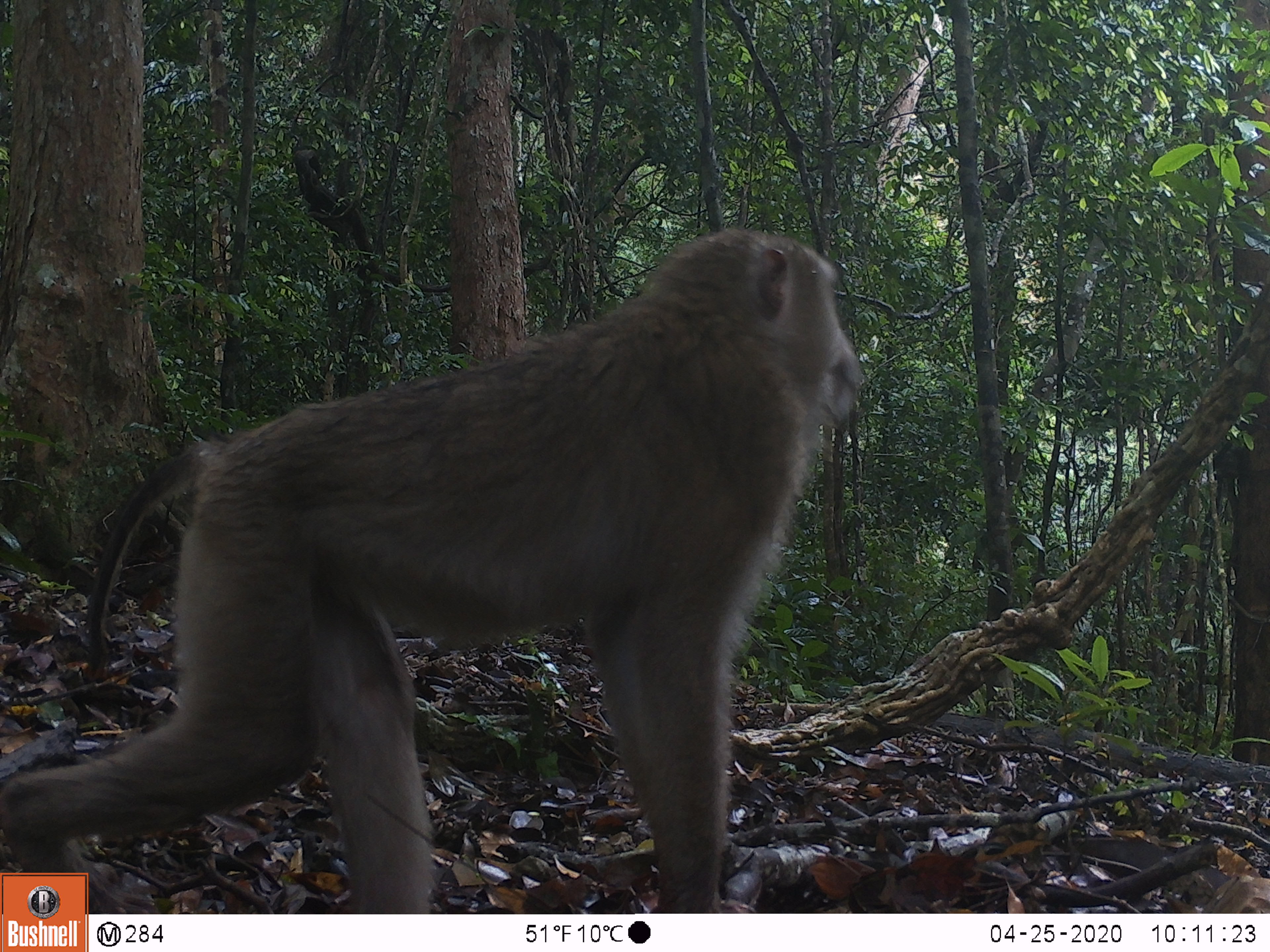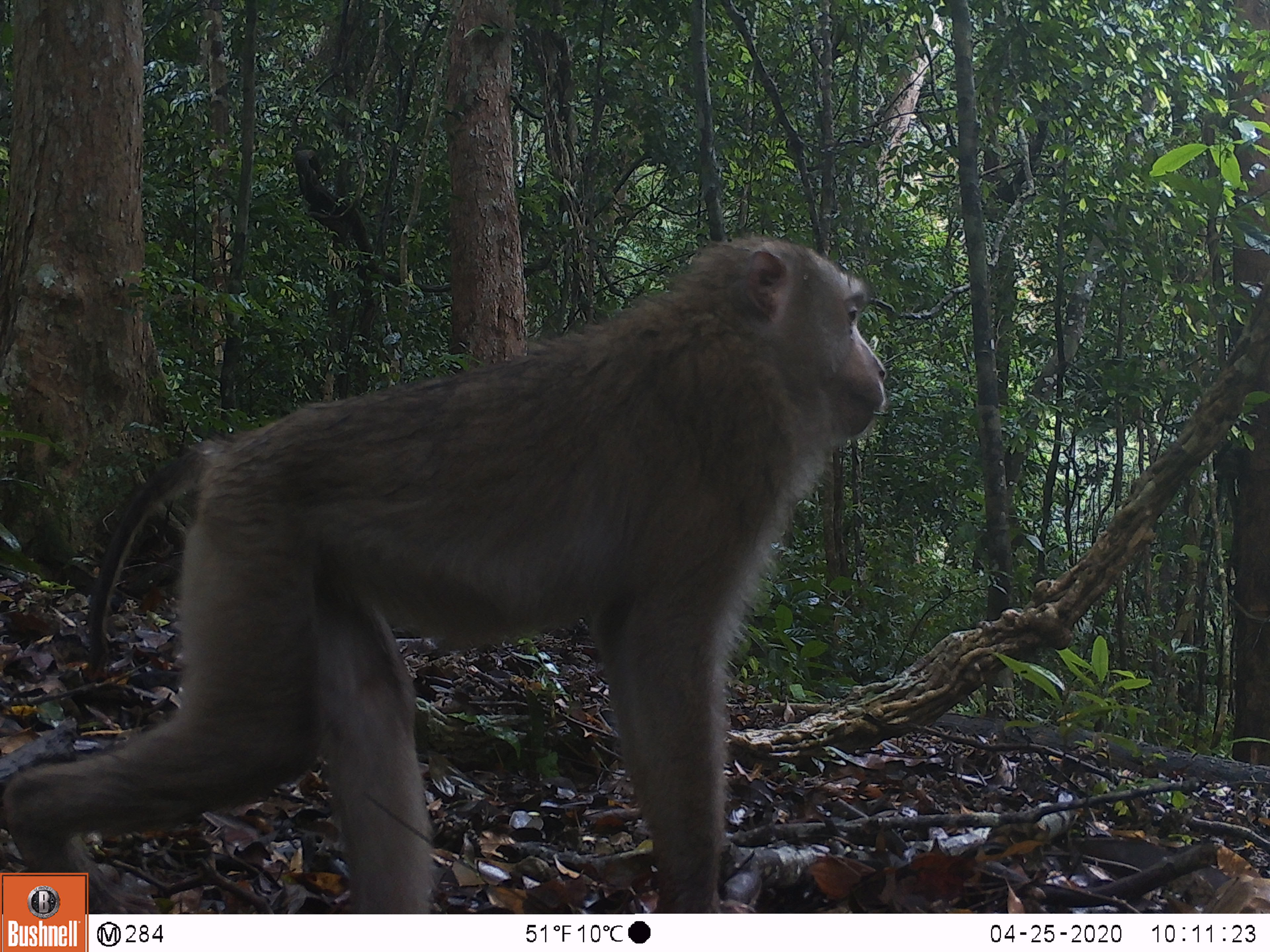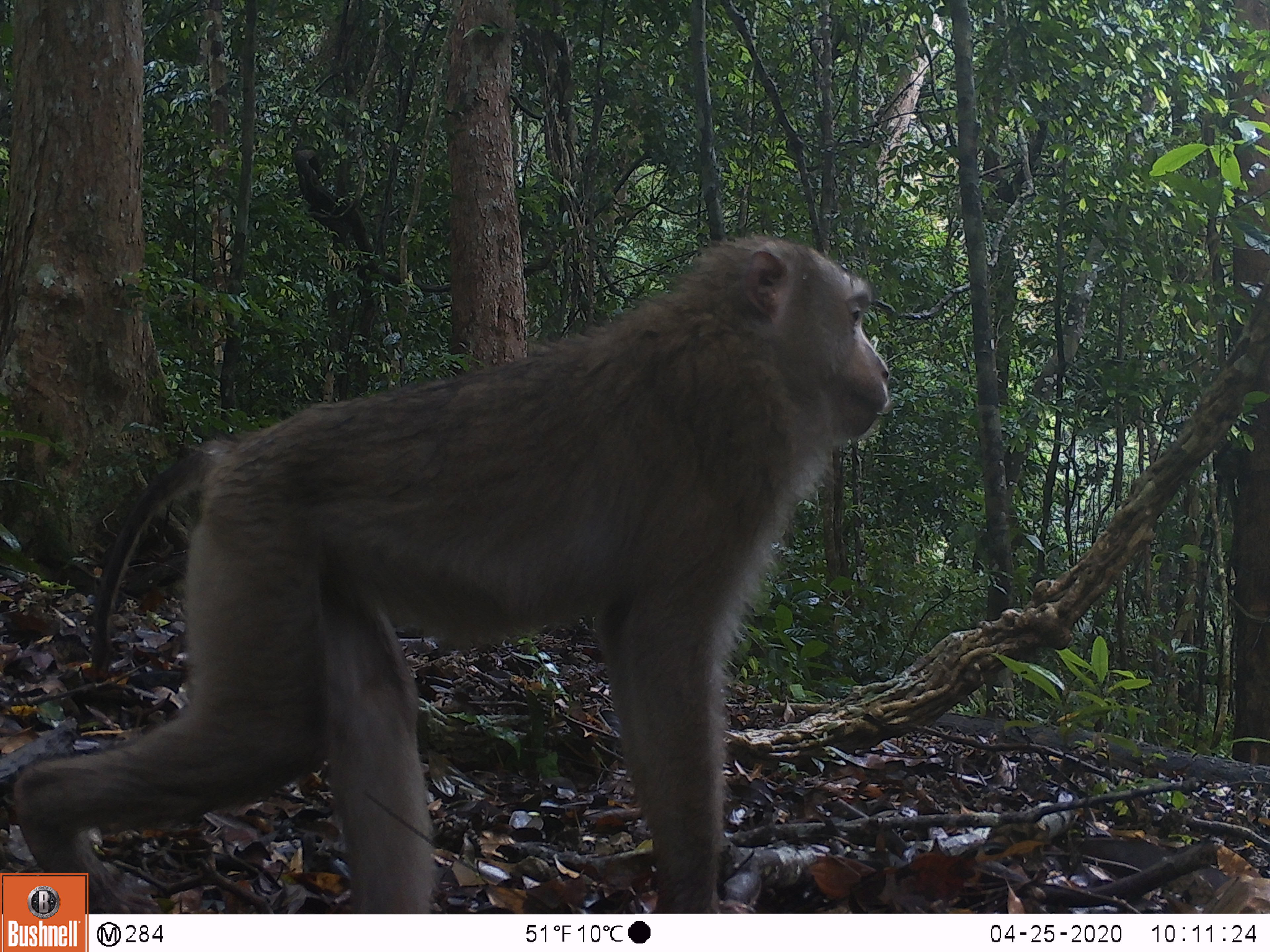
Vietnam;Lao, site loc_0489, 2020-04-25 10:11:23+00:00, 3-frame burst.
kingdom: Animalia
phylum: Chordata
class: Mammalia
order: Primates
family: Cercopithecidae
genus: Macaca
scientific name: Macaca nemestrina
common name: pig-tailed macaque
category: pig tailed macaque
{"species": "pig tailed macaque (pig-tailed macaque) (Macaca nemestrina)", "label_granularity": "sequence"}